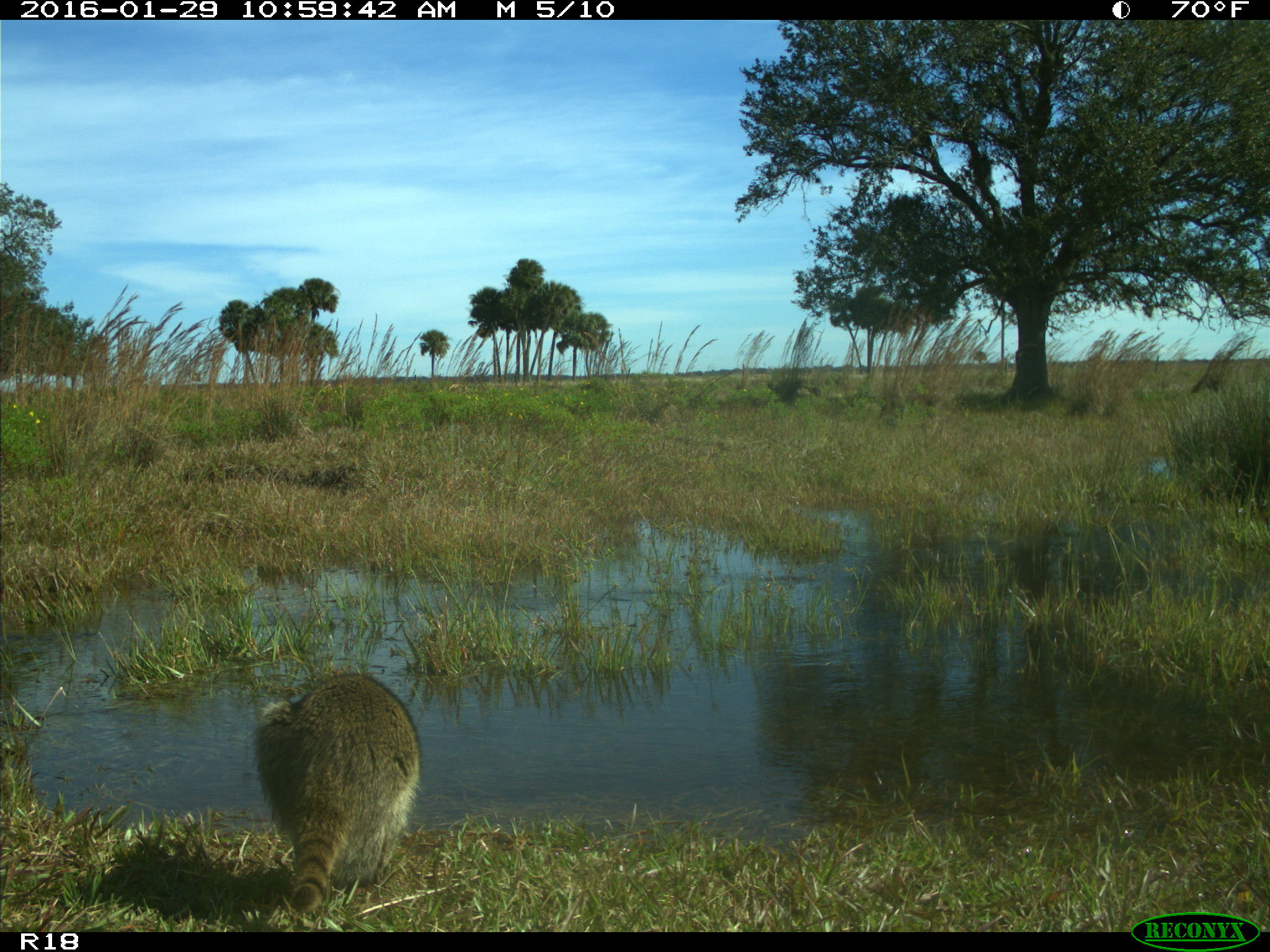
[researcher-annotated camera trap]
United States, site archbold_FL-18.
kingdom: Animalia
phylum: Chordata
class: Mammalia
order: Carnivora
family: Procyonidae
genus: Procyon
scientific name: Procyon lotor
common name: common raccoon